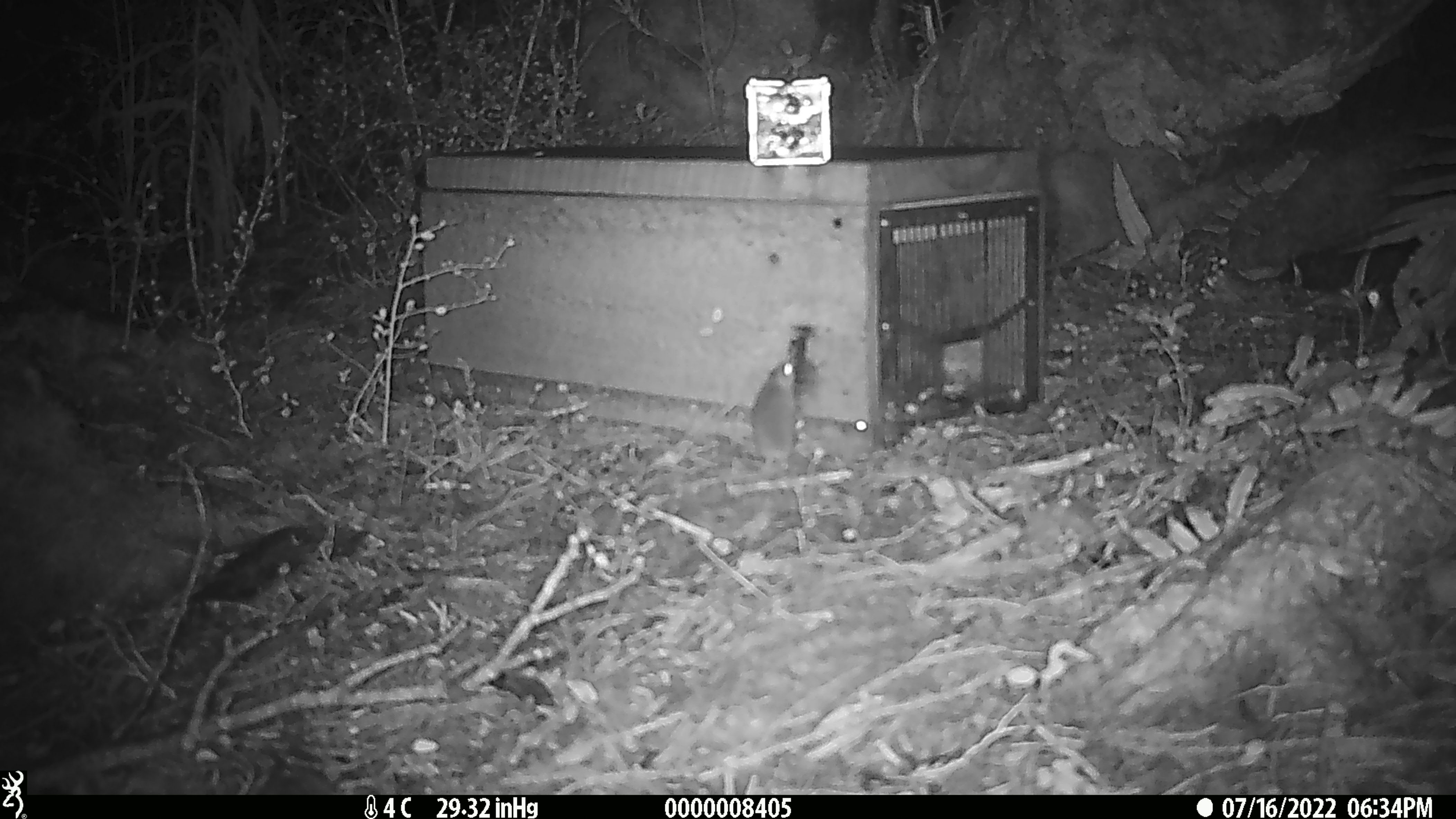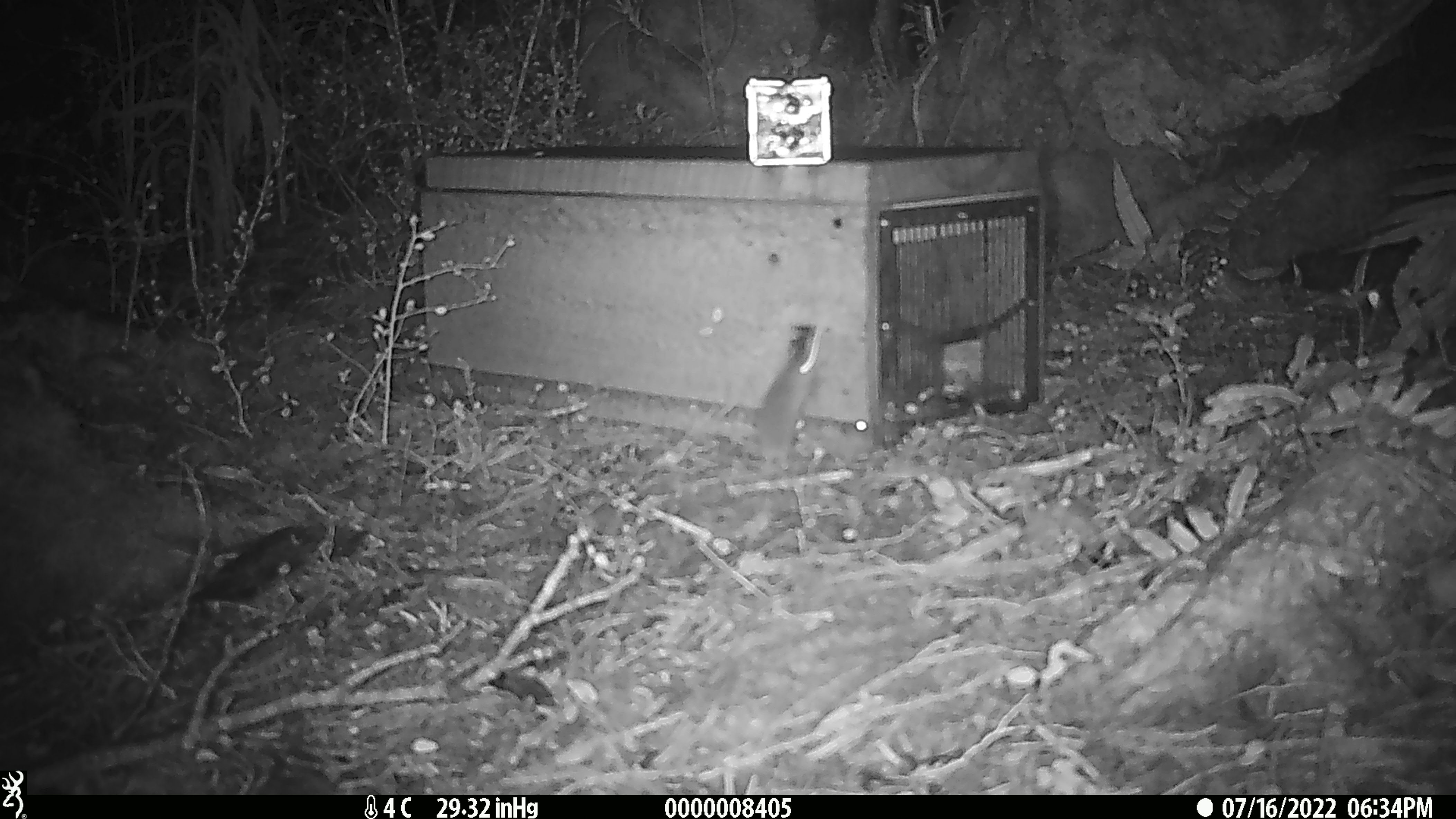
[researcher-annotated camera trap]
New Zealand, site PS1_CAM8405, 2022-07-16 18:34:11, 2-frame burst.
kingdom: Animalia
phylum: Chordata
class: Mammalia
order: Rodentia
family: Muridae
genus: Mus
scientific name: Mus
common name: mouse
Mouse (Mus).